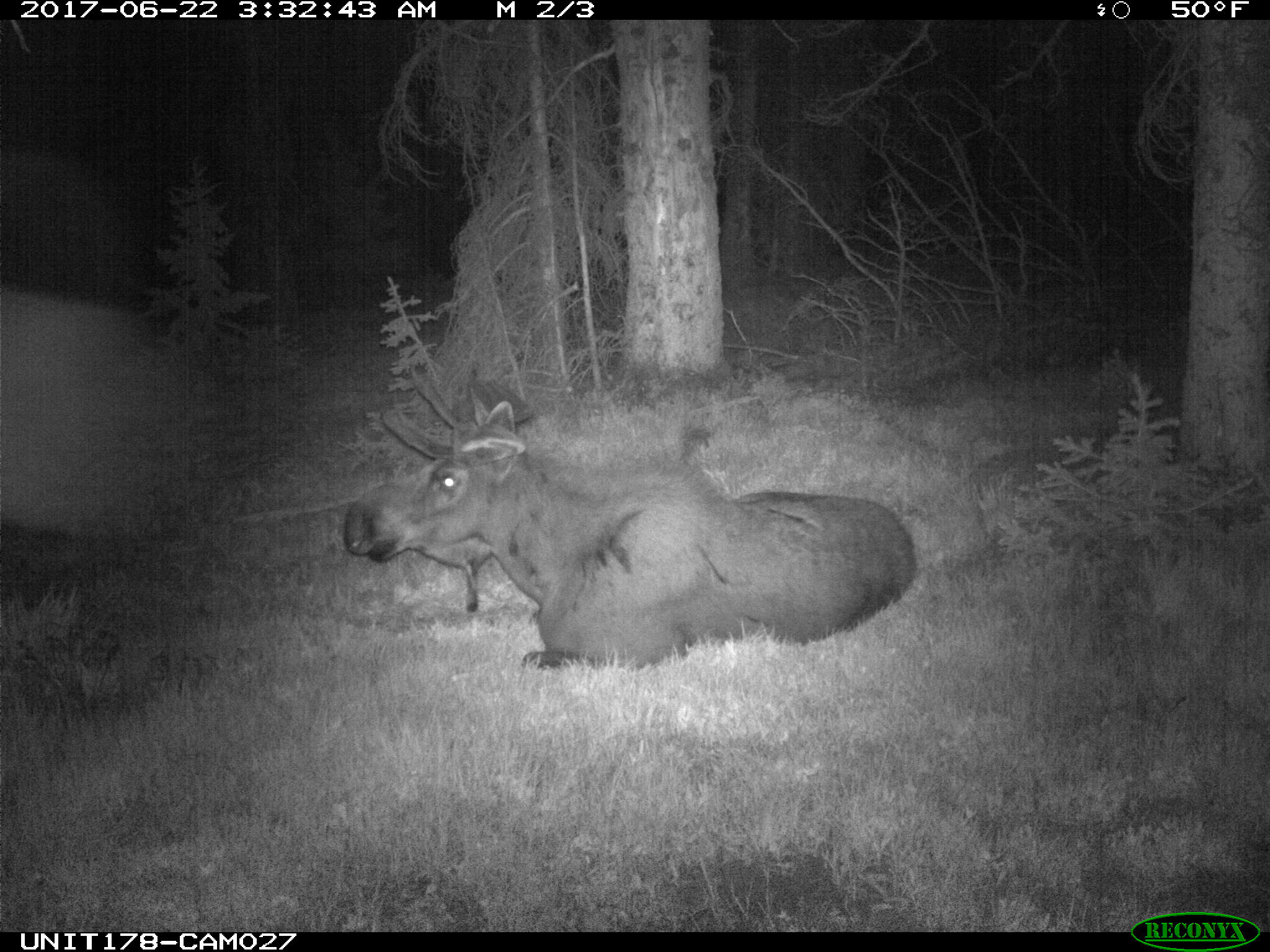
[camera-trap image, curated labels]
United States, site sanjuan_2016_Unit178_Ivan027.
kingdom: Animalia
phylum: Chordata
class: Mammalia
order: Artiodactyla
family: Cervidae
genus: Alces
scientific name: Alces alces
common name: moose